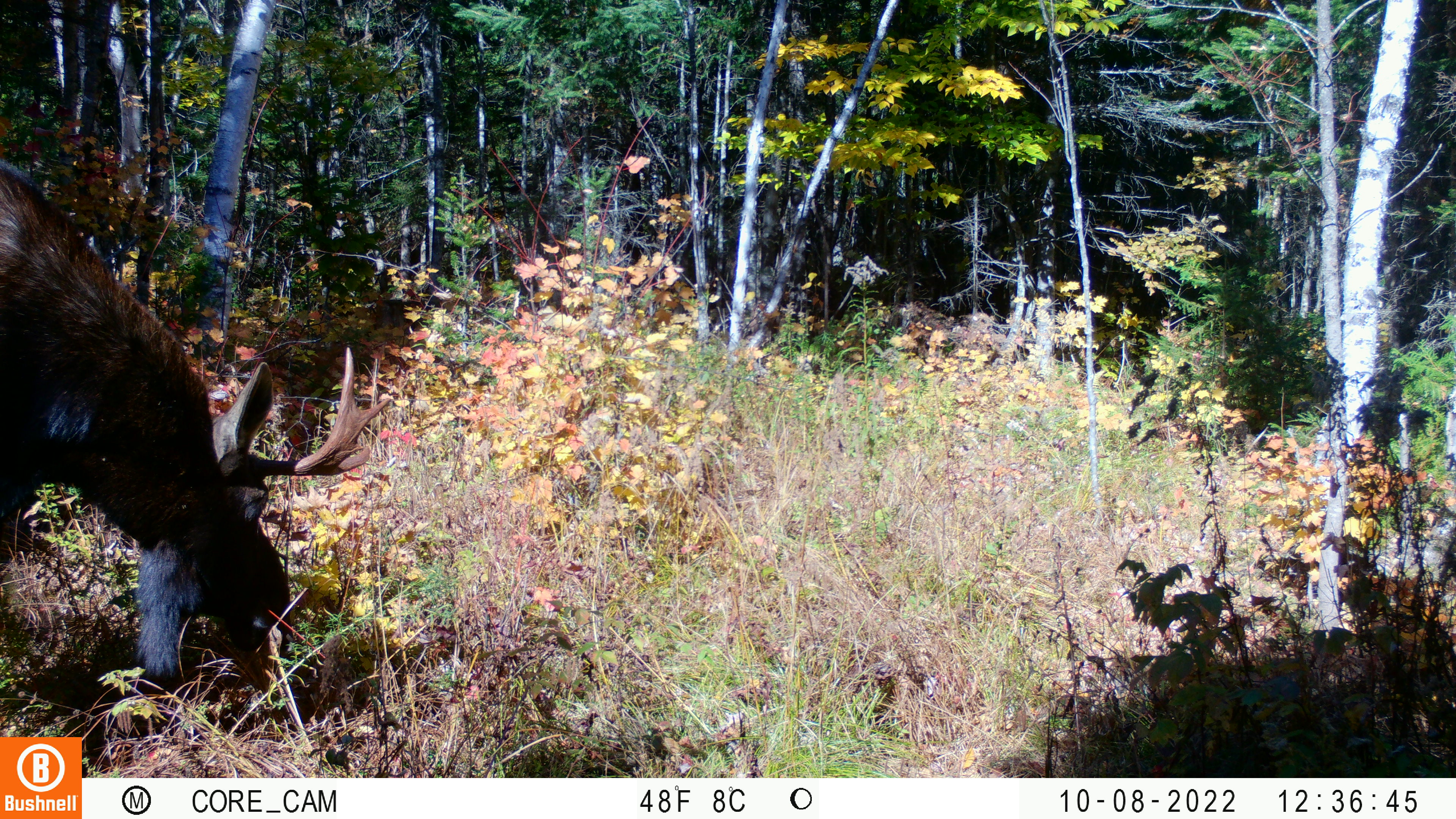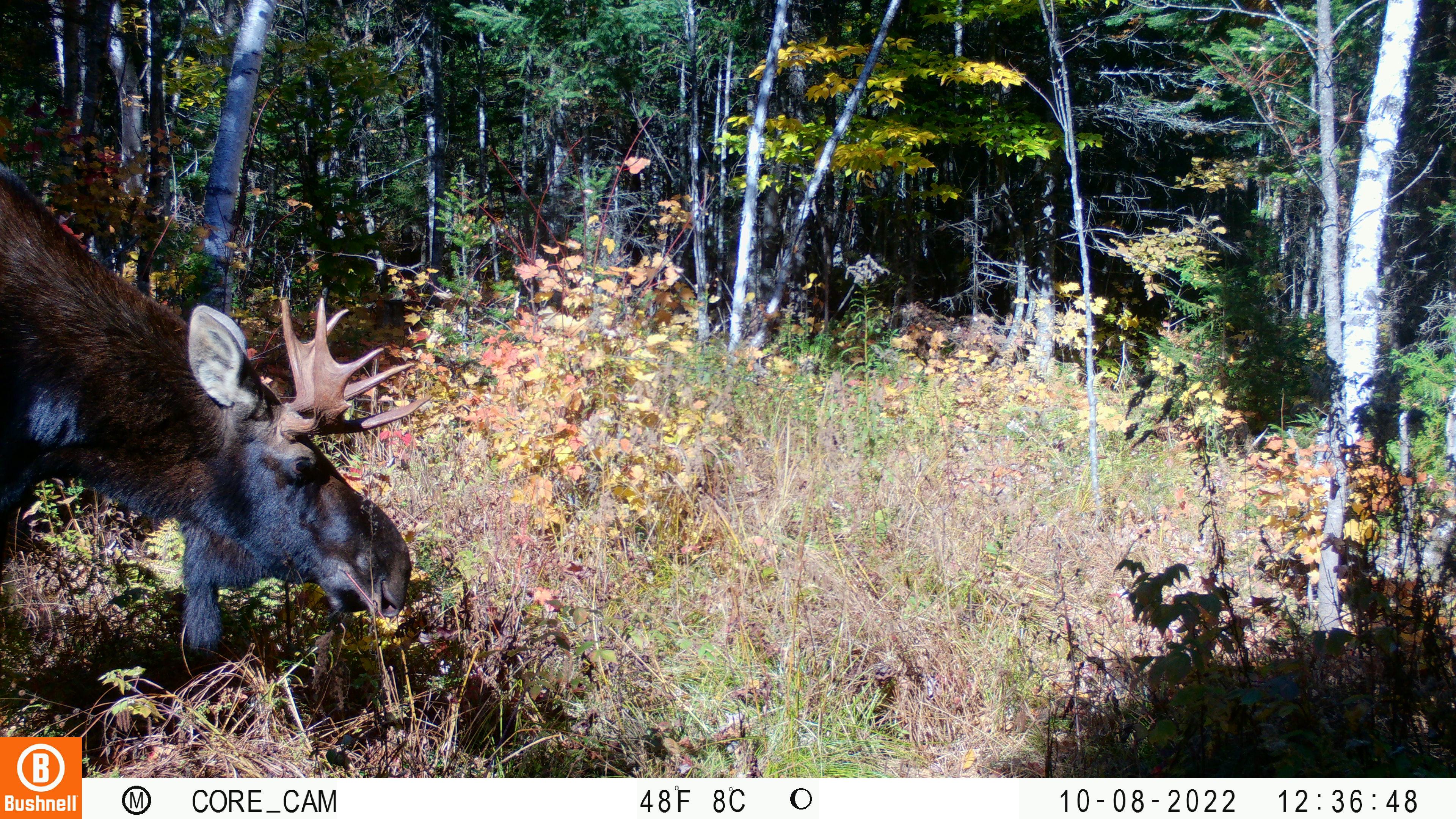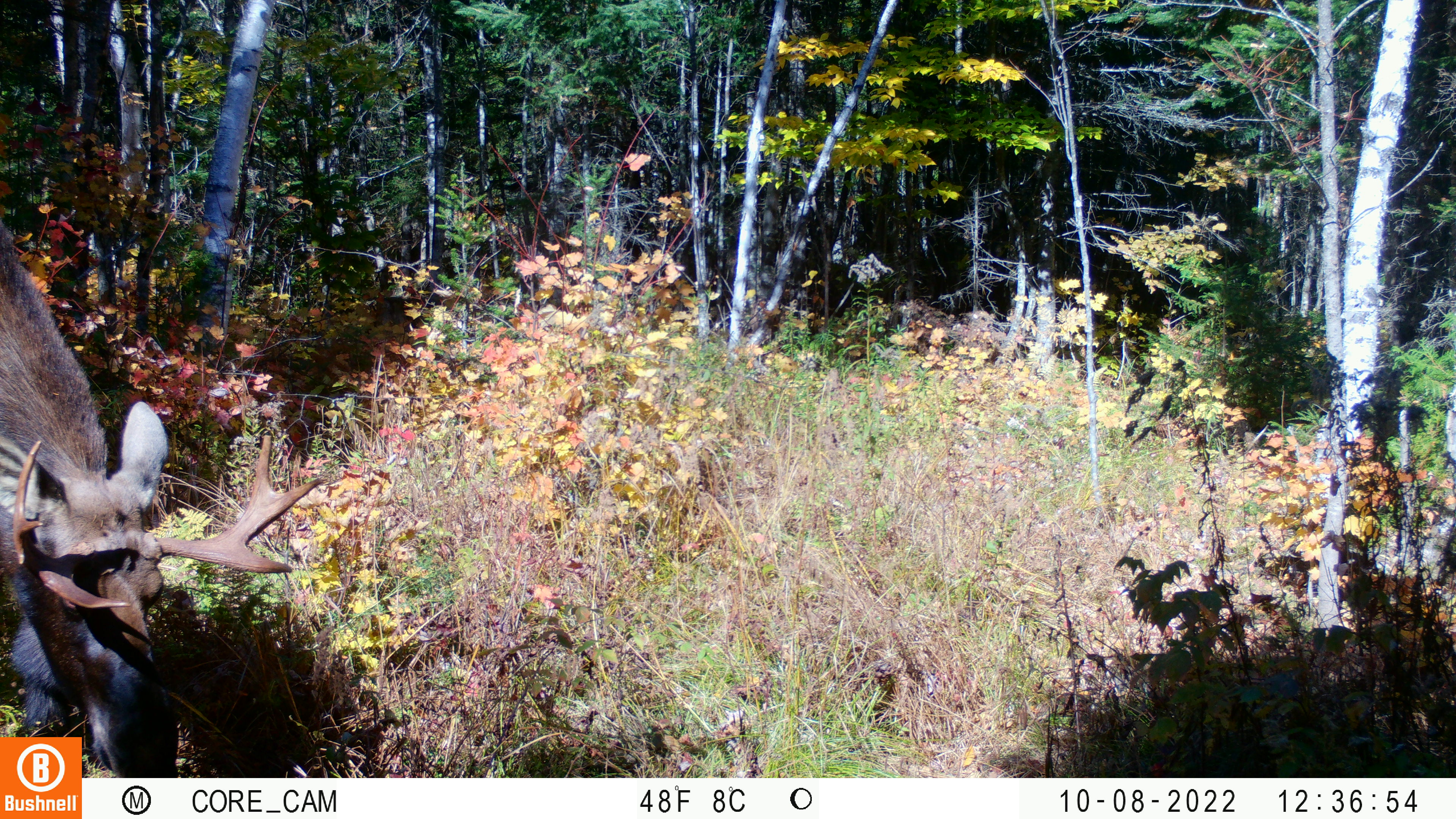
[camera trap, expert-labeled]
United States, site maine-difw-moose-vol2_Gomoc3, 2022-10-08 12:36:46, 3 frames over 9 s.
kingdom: Animalia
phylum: Chordata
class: Mammalia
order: Artiodactyla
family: Cervidae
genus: Alces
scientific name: Alces alces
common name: moose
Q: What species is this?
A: Moose (Alces alces).